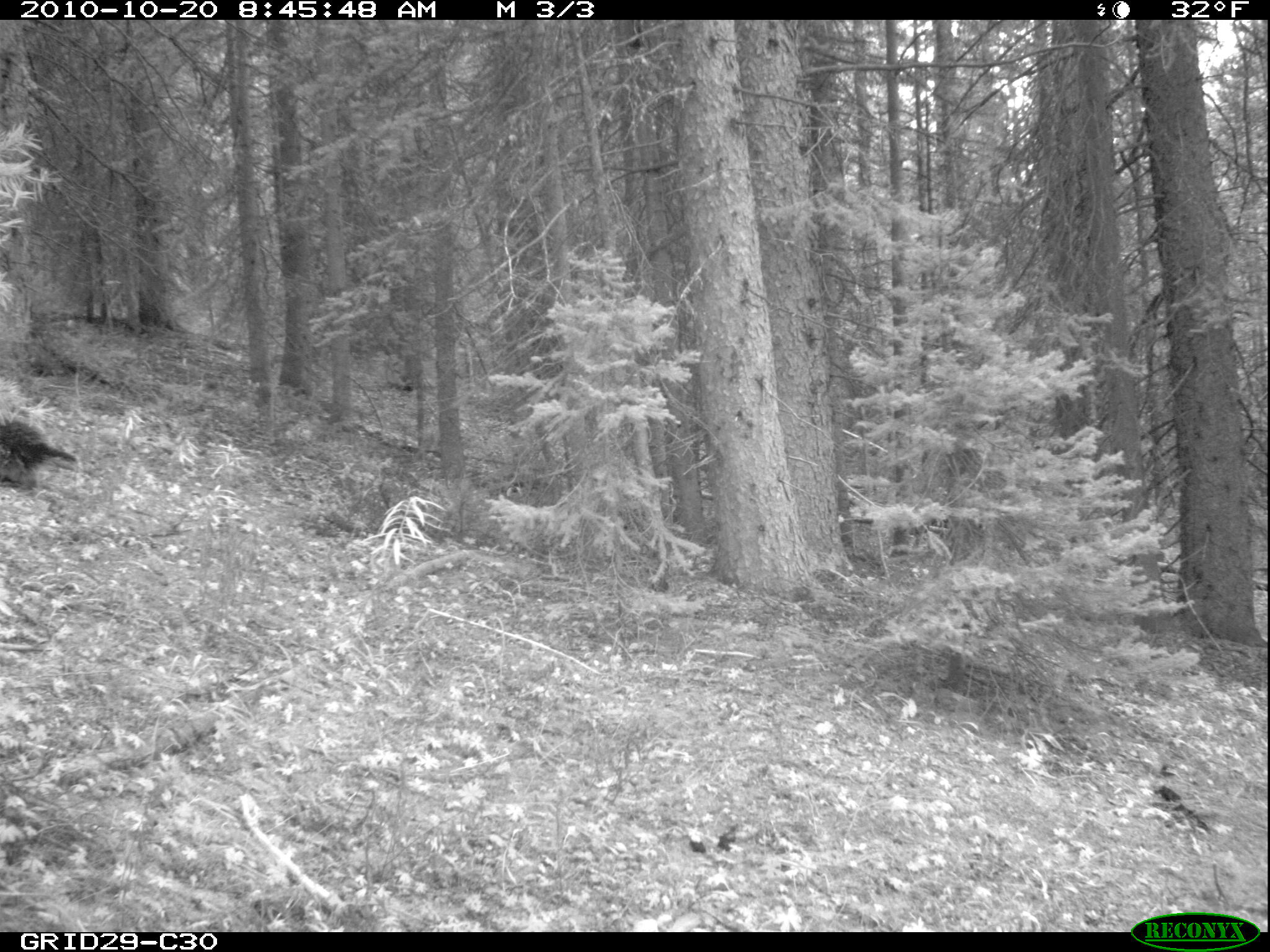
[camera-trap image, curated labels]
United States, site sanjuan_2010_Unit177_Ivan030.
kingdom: Animalia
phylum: Chordata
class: Mammalia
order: Rodentia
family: Erethizontidae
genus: Erethizon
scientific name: Erethizon dorsatum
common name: north american porcupine